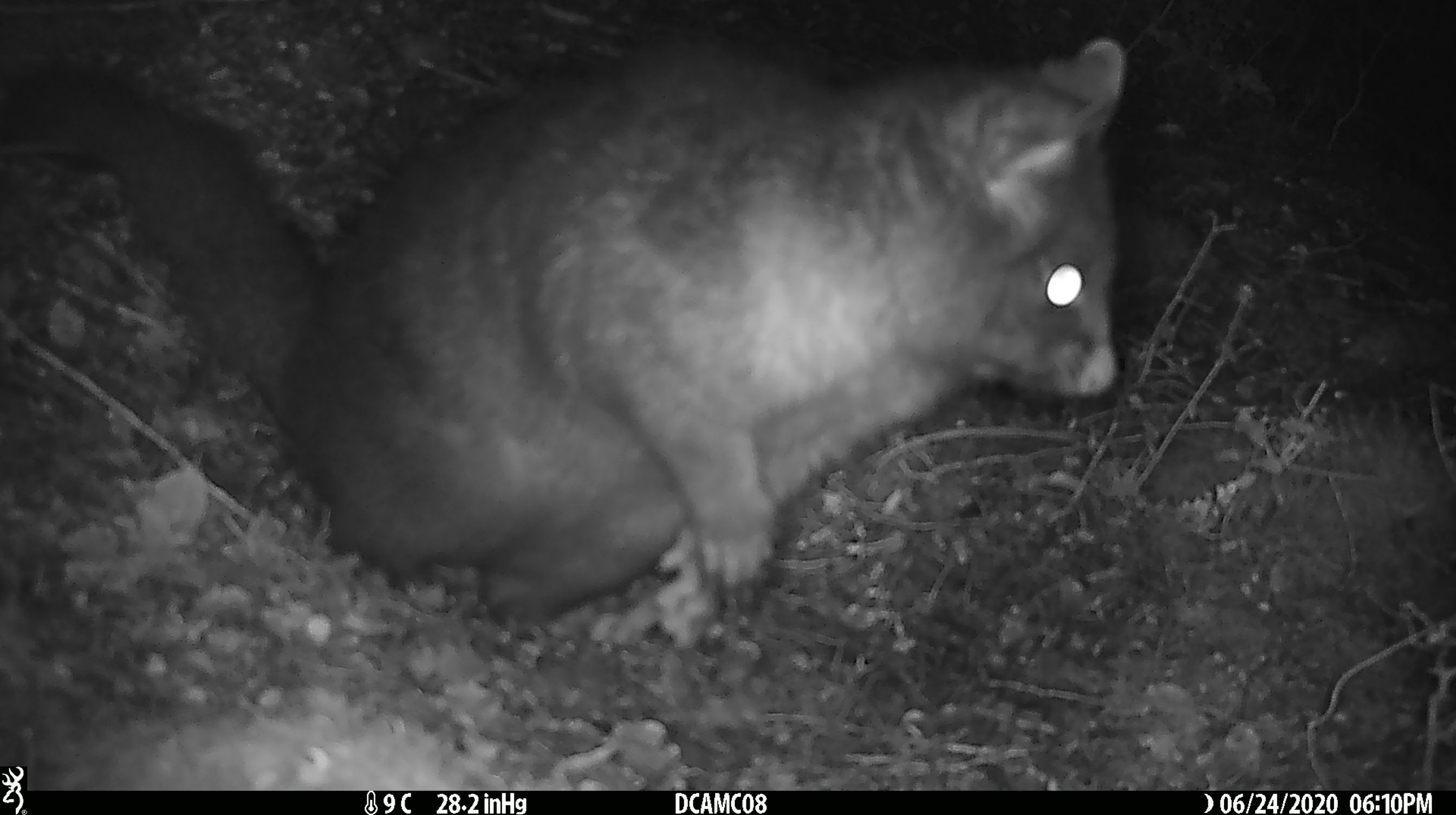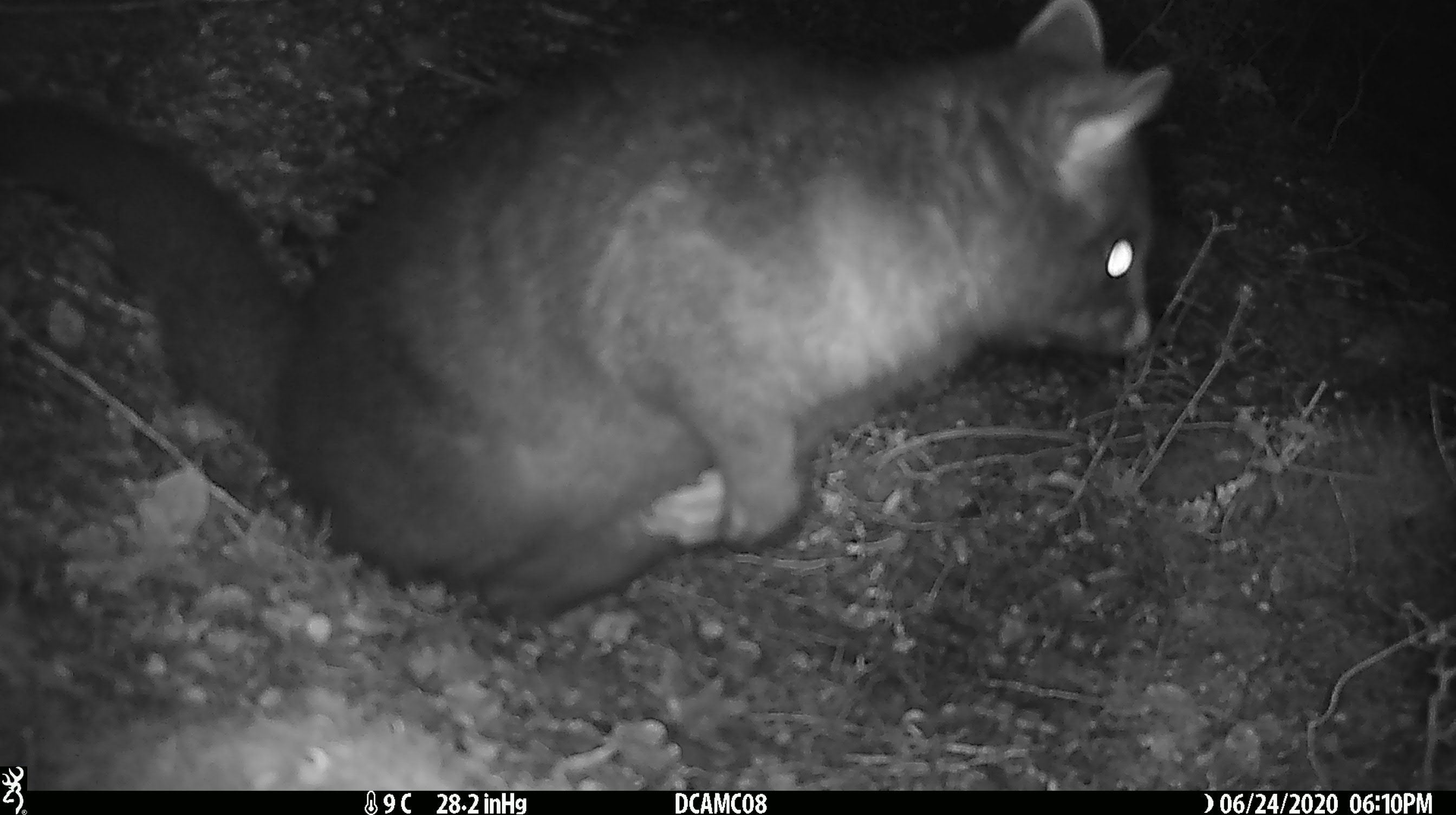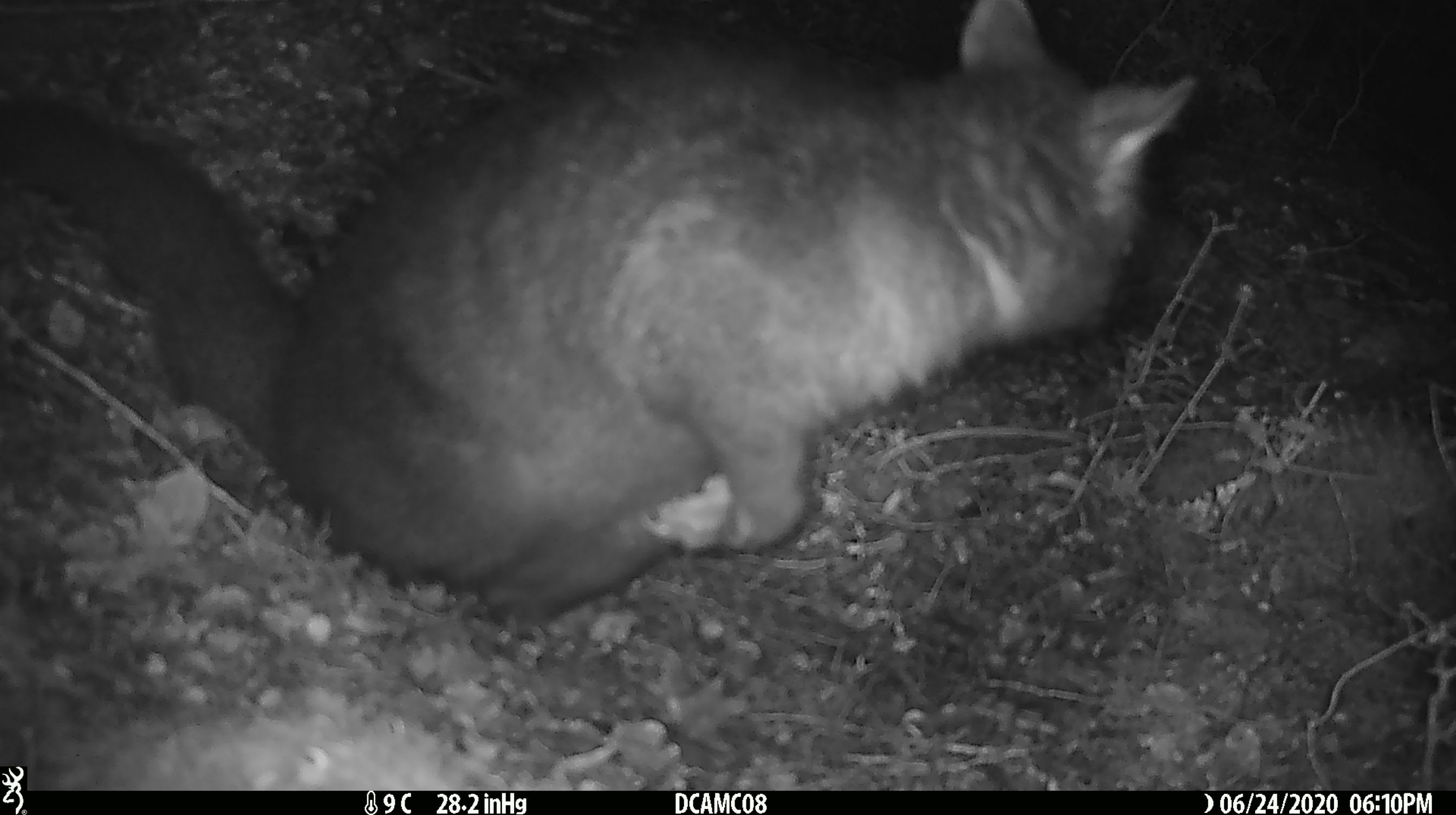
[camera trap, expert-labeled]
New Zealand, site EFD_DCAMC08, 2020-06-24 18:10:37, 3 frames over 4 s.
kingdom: Animalia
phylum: Chordata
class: Mammalia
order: Diprotodontia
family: Phalangeridae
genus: Trichosurus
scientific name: Trichosurus vulpecula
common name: common brushtail possum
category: possum